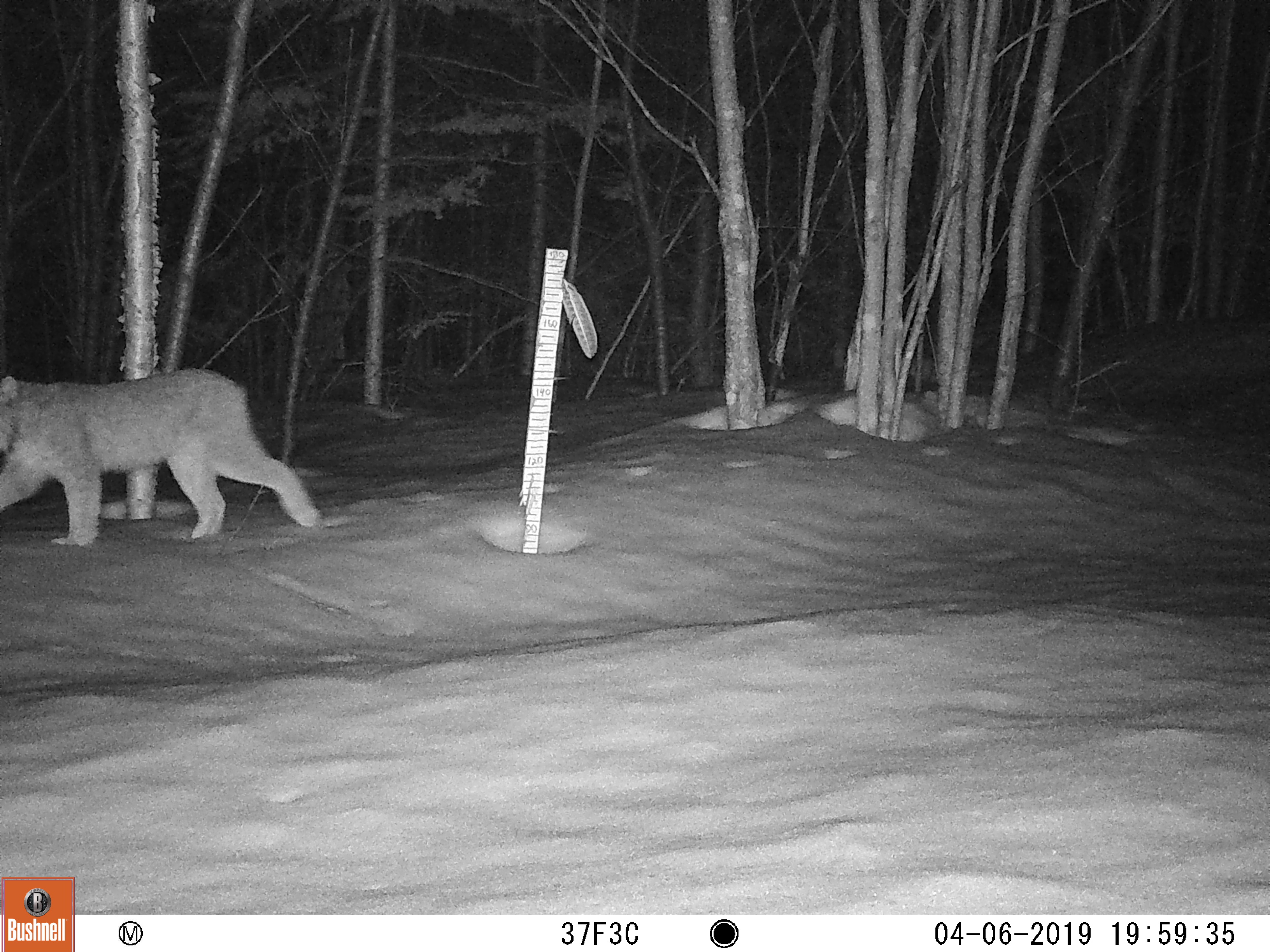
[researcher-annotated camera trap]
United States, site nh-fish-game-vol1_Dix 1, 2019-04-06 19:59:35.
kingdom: Animalia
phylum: Chordata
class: Mammalia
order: Carnivora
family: Felidae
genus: Lynx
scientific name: Lynx canadensis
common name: canada lynx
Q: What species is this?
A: Canada lynx (Lynx canadensis).